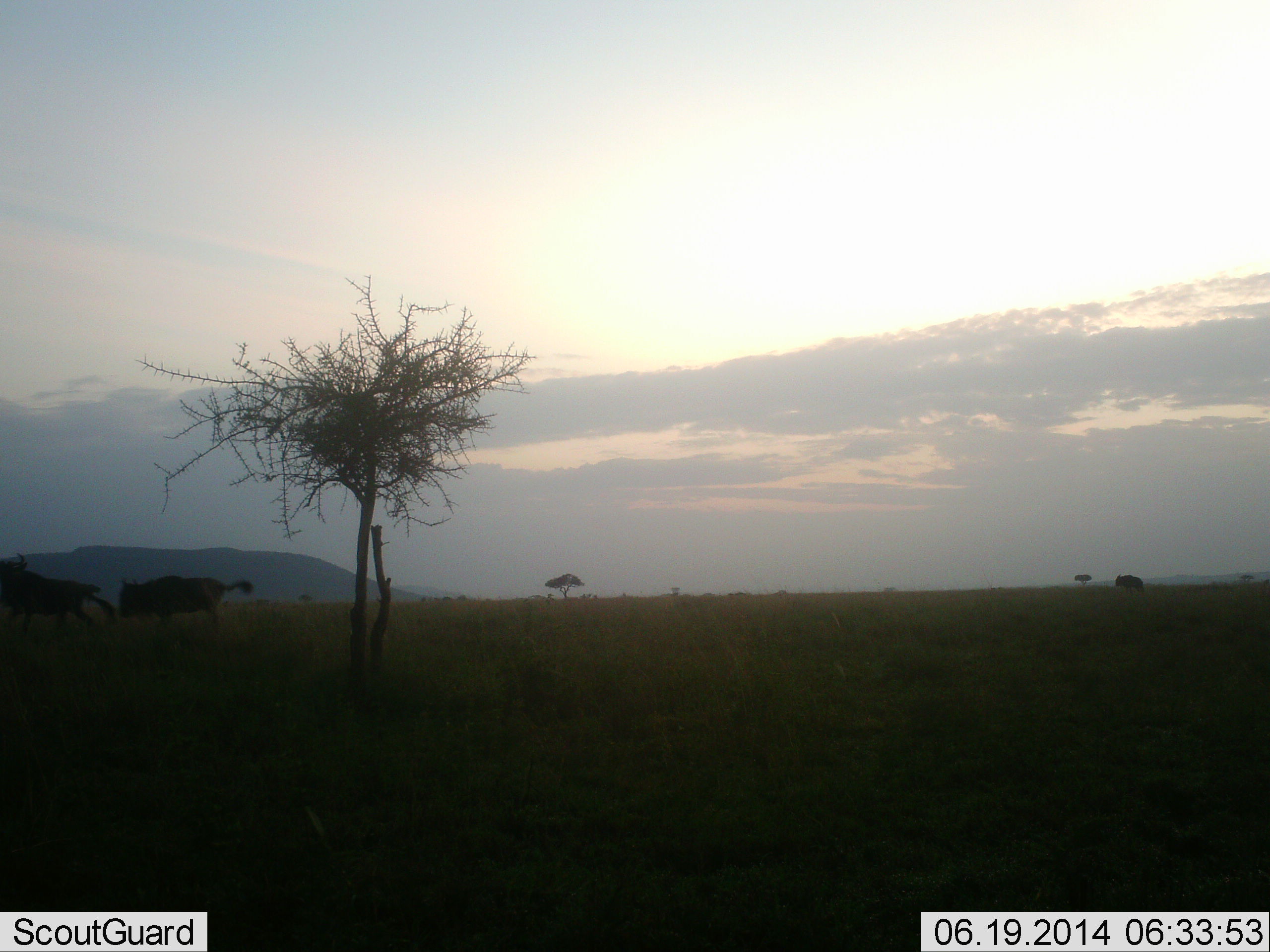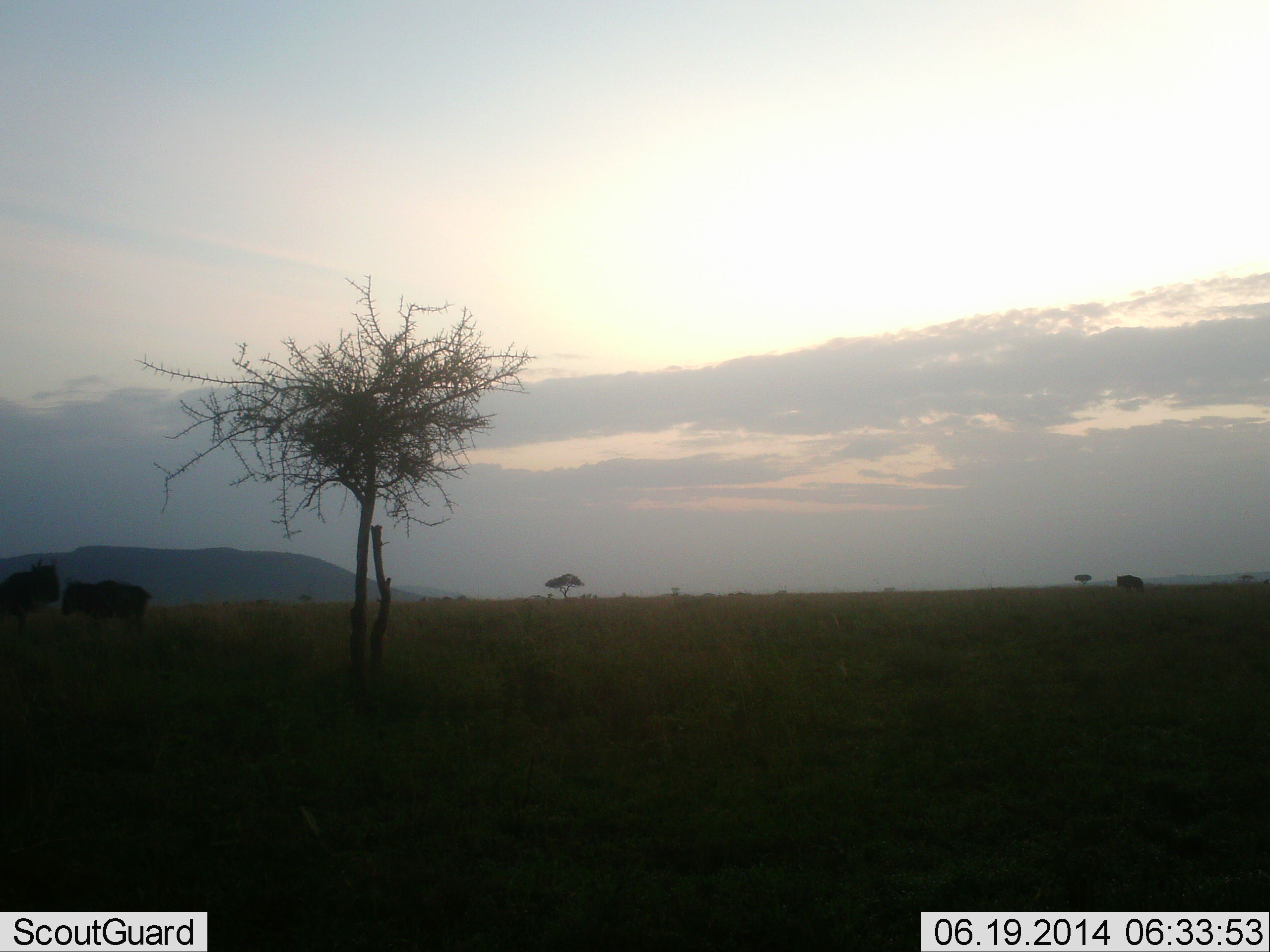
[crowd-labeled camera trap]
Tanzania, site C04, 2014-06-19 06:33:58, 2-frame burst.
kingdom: Animalia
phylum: Chordata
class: Mammalia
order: Artiodactyla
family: Bovidae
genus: Connochaetes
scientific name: Connochaetes taurinus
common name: blue wildebeest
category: wildebeest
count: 2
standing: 50%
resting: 0%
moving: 50%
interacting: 40%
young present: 0%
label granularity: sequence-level